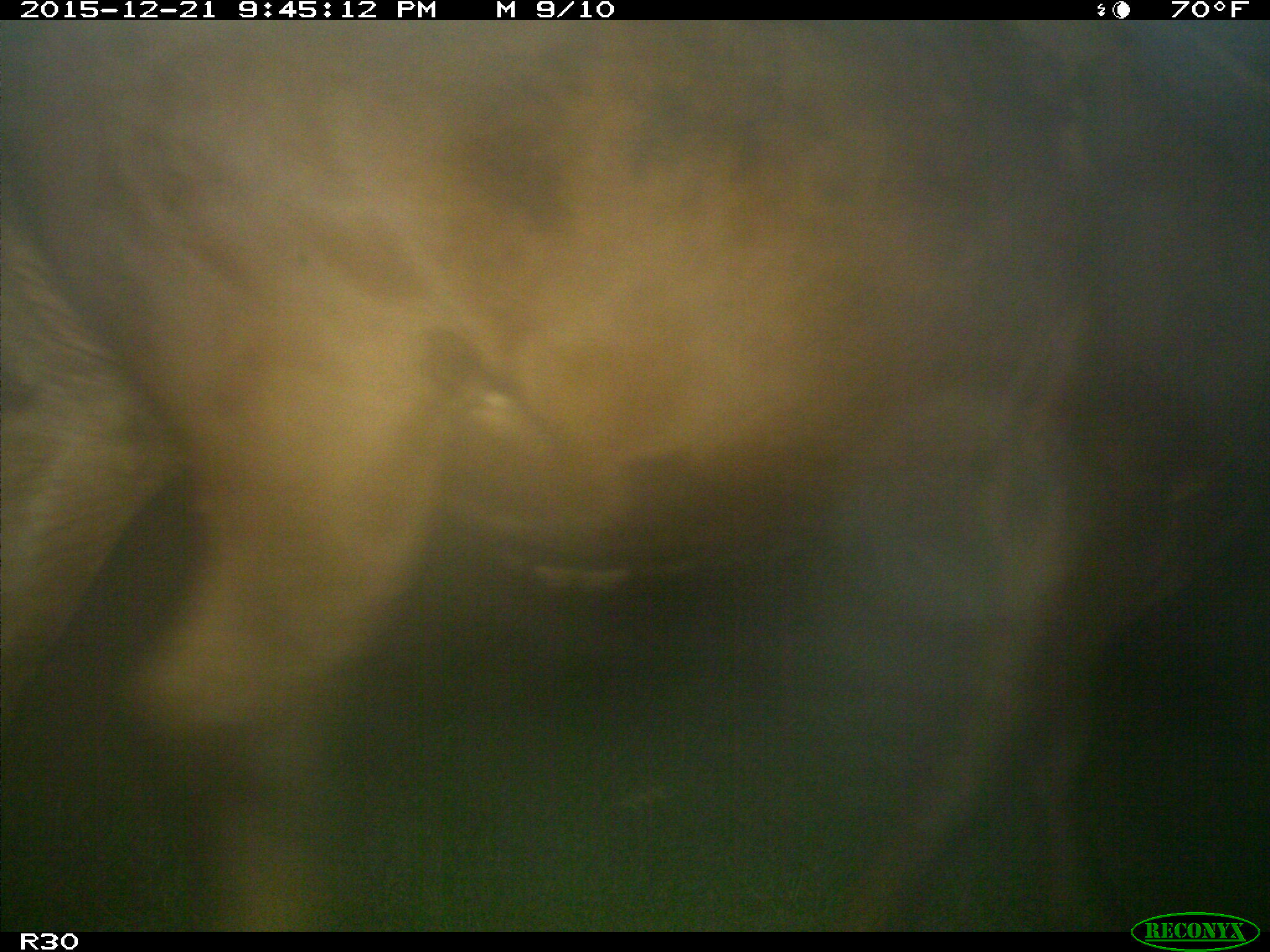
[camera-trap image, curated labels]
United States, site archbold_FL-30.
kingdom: Animalia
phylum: Chordata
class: Mammalia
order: Artiodactyla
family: Bovidae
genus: Bos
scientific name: Bos taurus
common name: domestic cow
Bos taurus (domestic cow).